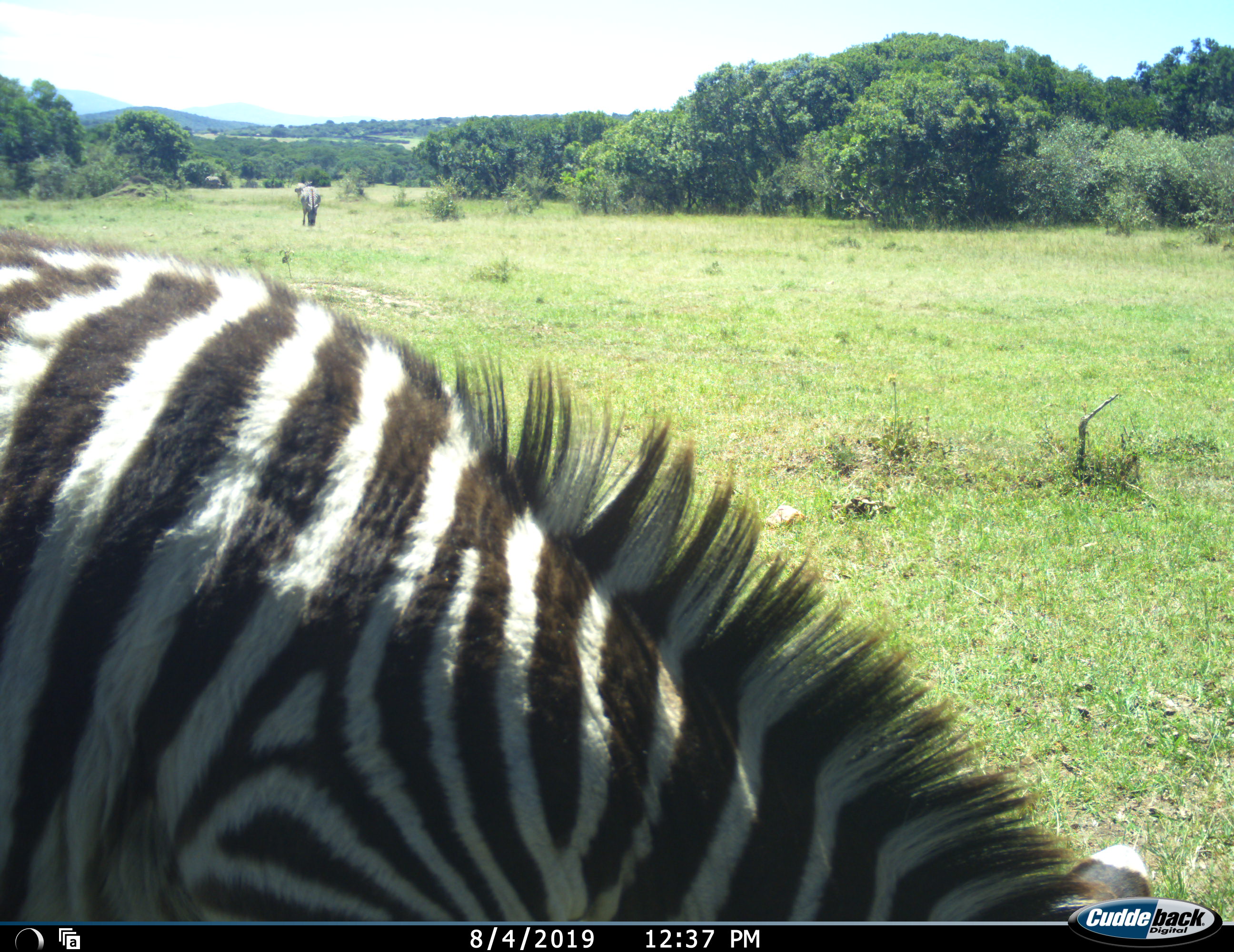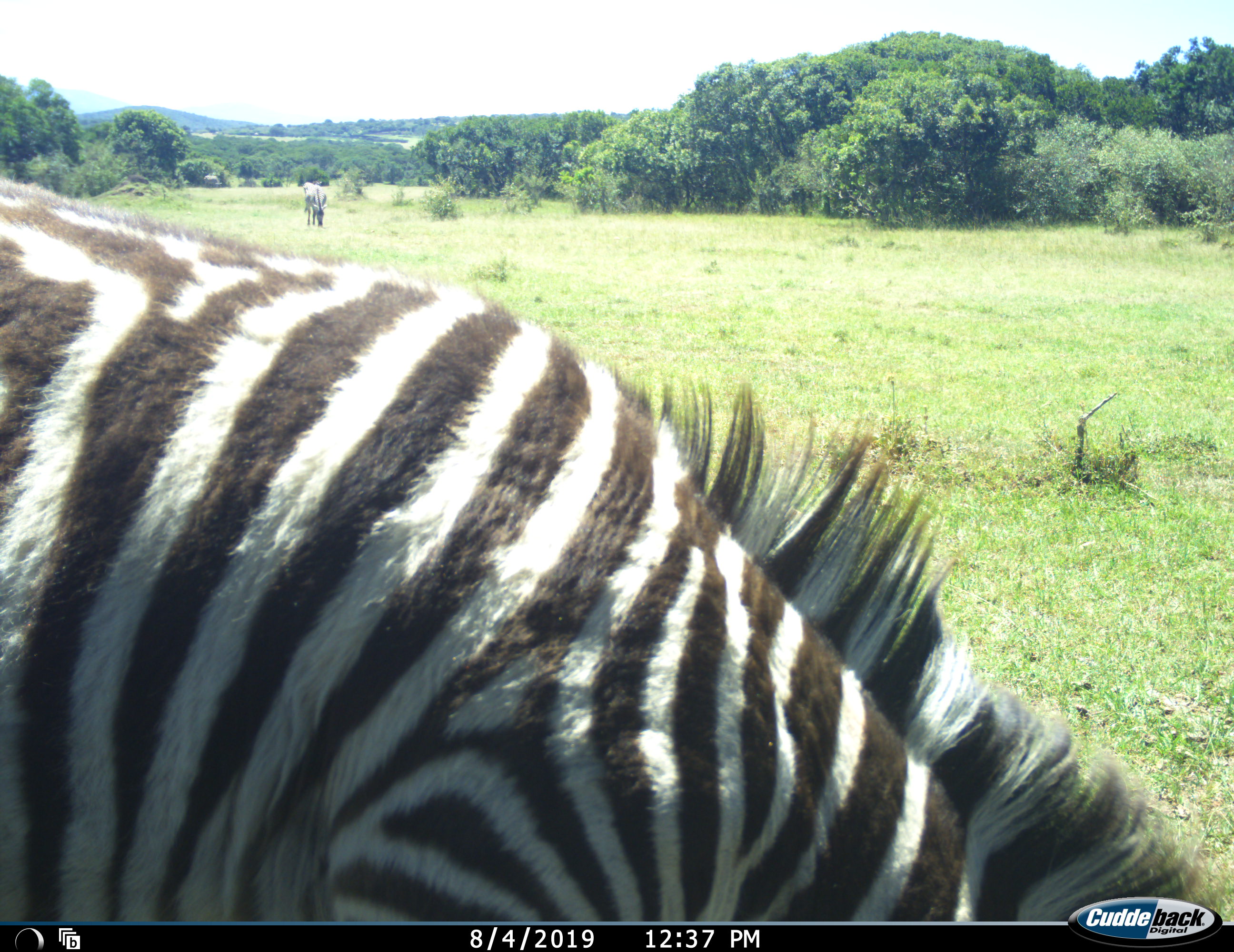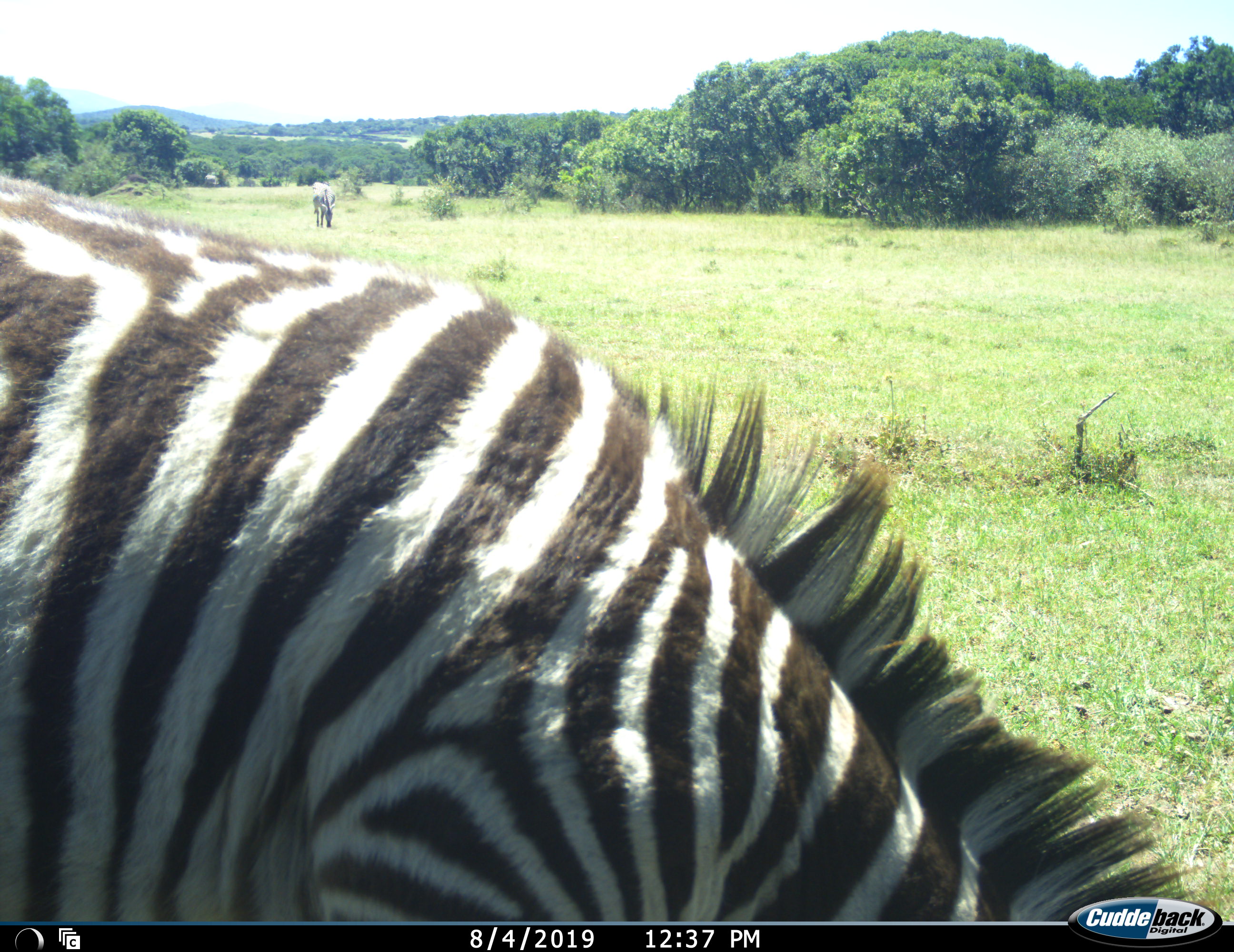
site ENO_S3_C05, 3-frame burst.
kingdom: Animalia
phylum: Chordata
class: Mammalia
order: Perissodactyla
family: Equidae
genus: Equus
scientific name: Equus quagga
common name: plains zebra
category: zebraplains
Zebraplains (plains zebra) (Equus quagga), count 2. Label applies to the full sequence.